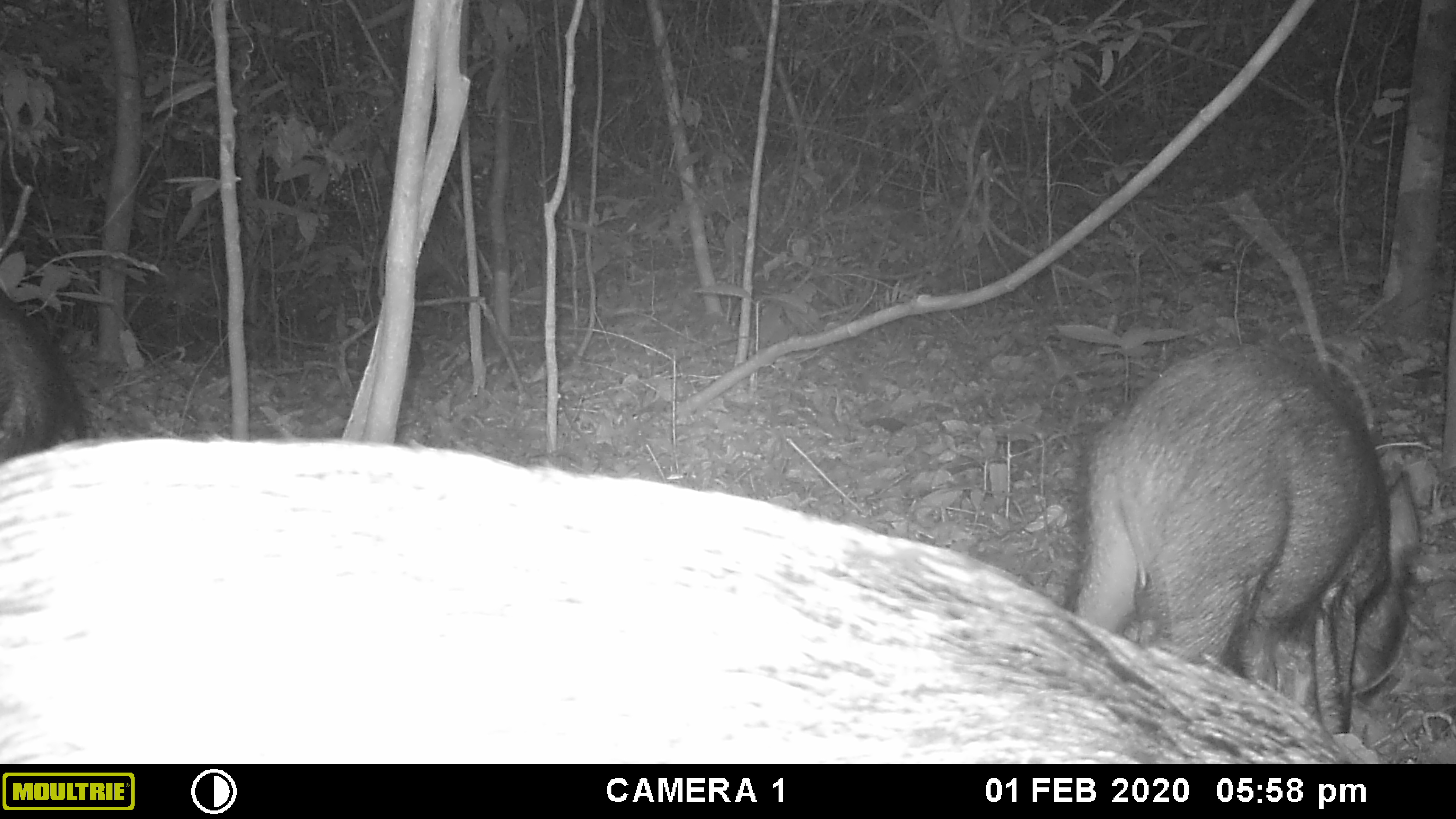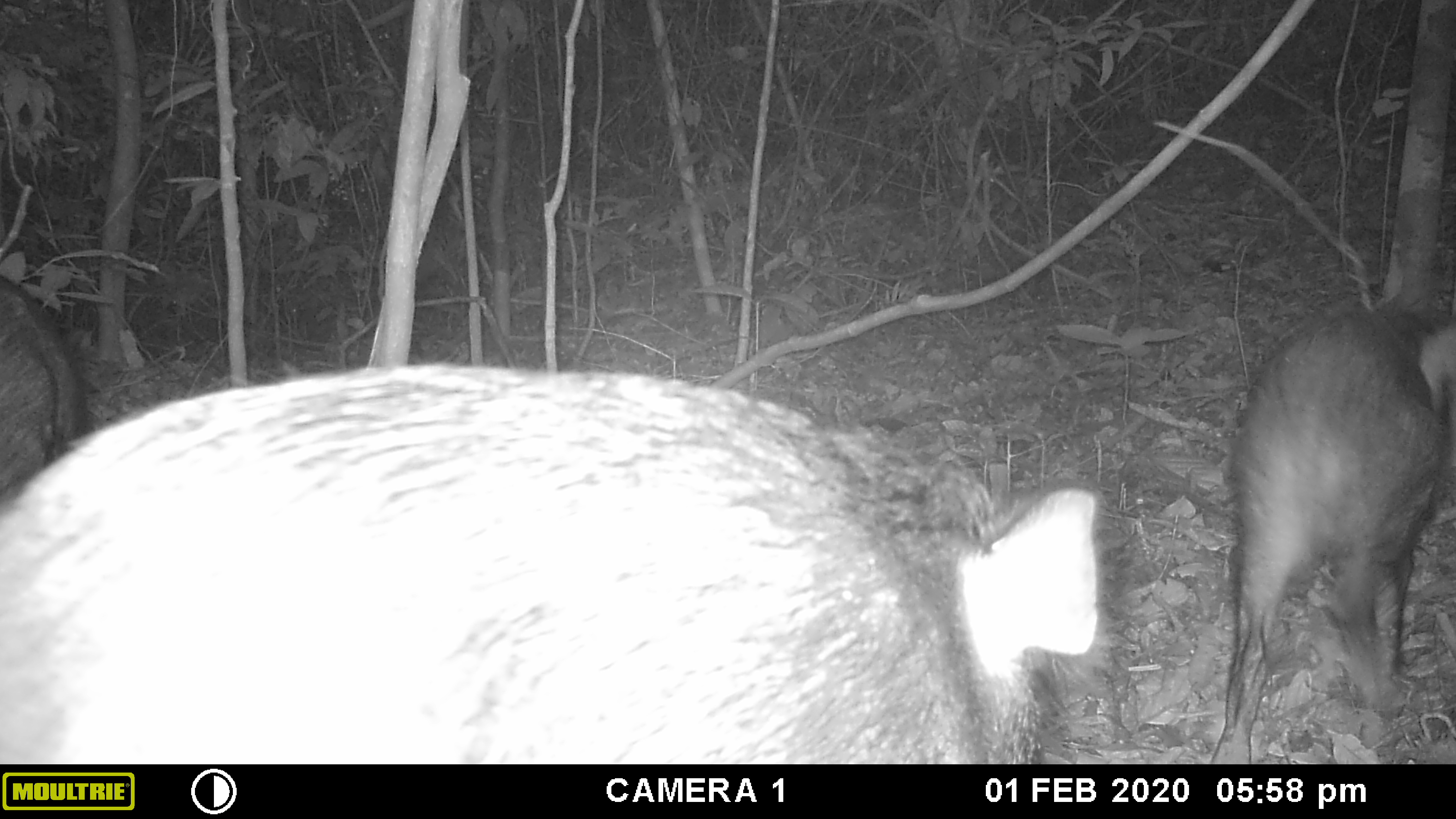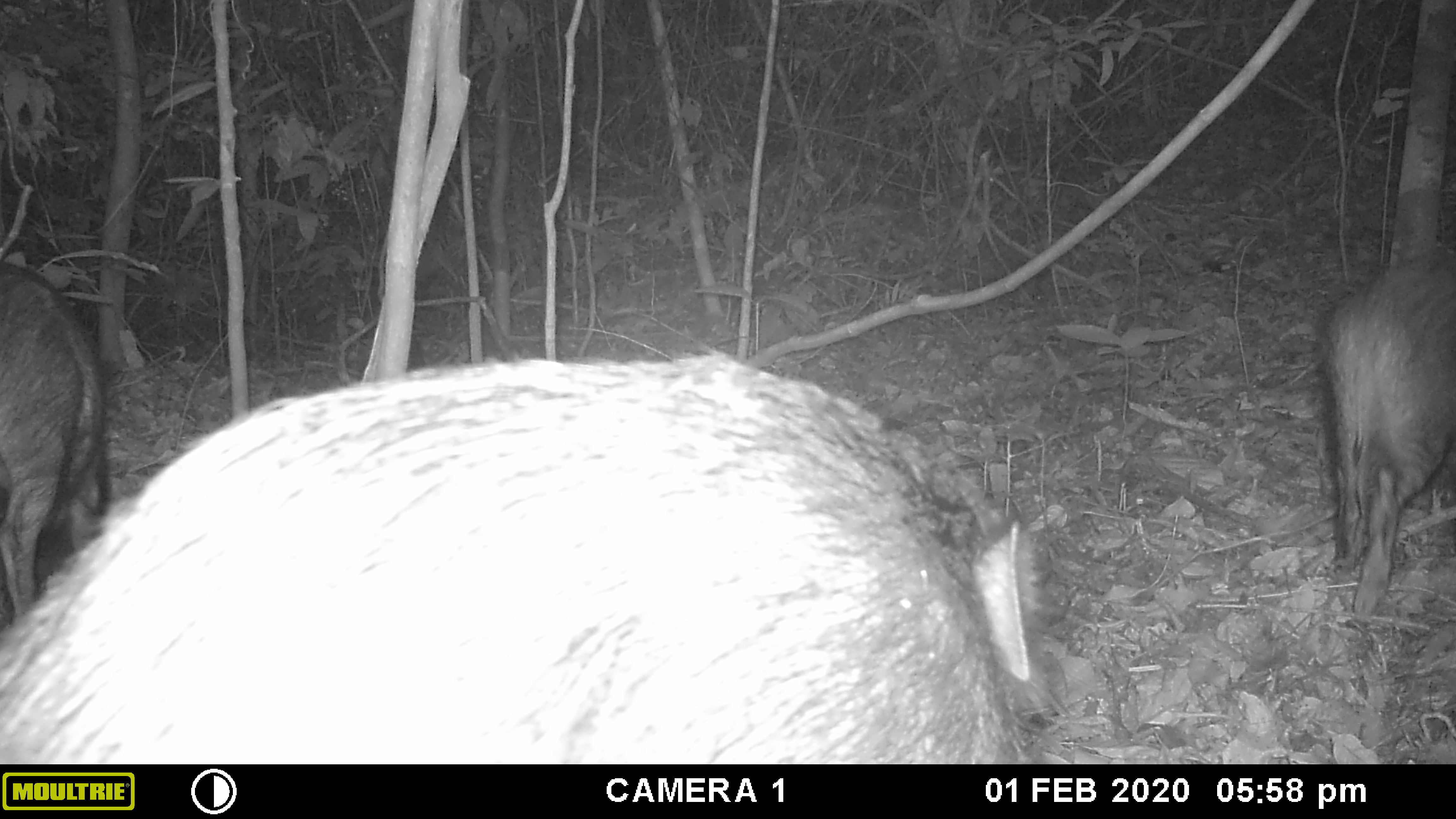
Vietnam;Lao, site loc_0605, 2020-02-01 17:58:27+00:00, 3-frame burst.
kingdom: Animalia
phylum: Chordata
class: Mammalia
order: Artiodactyla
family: Suidae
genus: Sus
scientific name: Sus scrofa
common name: eurasian wild pig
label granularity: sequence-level